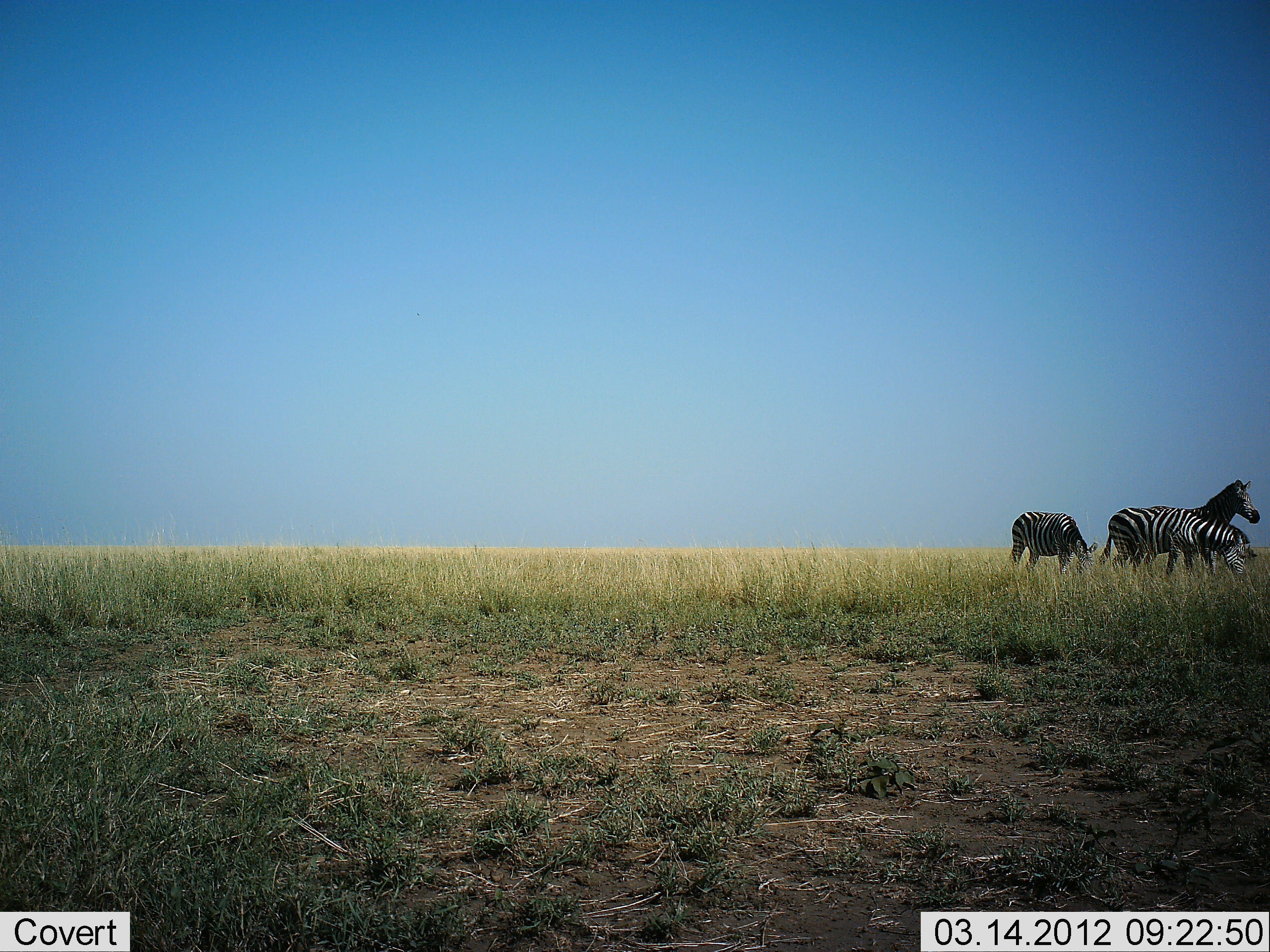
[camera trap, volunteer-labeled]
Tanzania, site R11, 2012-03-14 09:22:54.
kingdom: Animalia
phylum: Chordata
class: Mammalia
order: Perissodactyla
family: Equidae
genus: Equus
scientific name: Equus quagga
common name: plains zebra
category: zebra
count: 3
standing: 62%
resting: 0%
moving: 8%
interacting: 0%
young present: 0%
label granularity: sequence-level